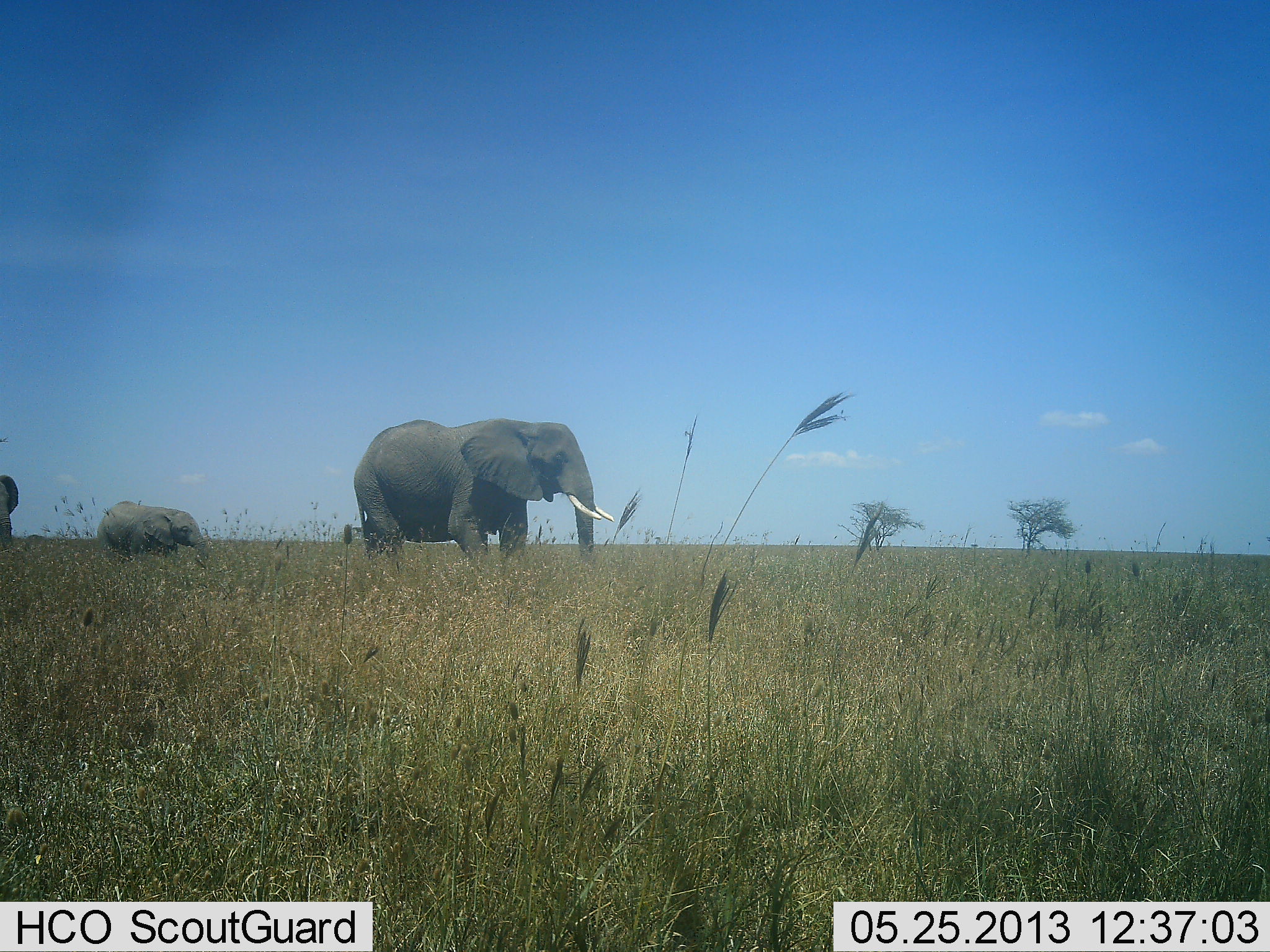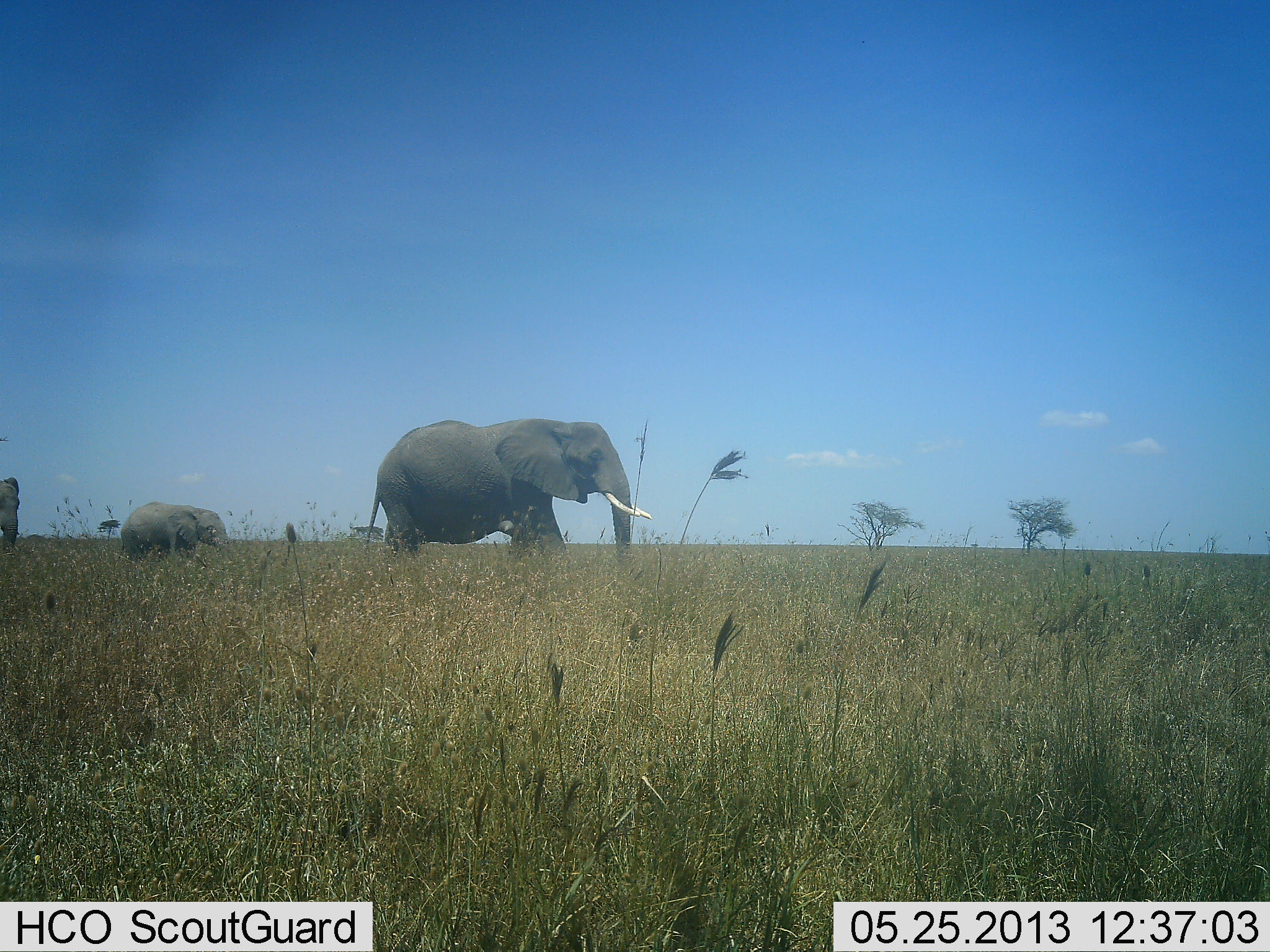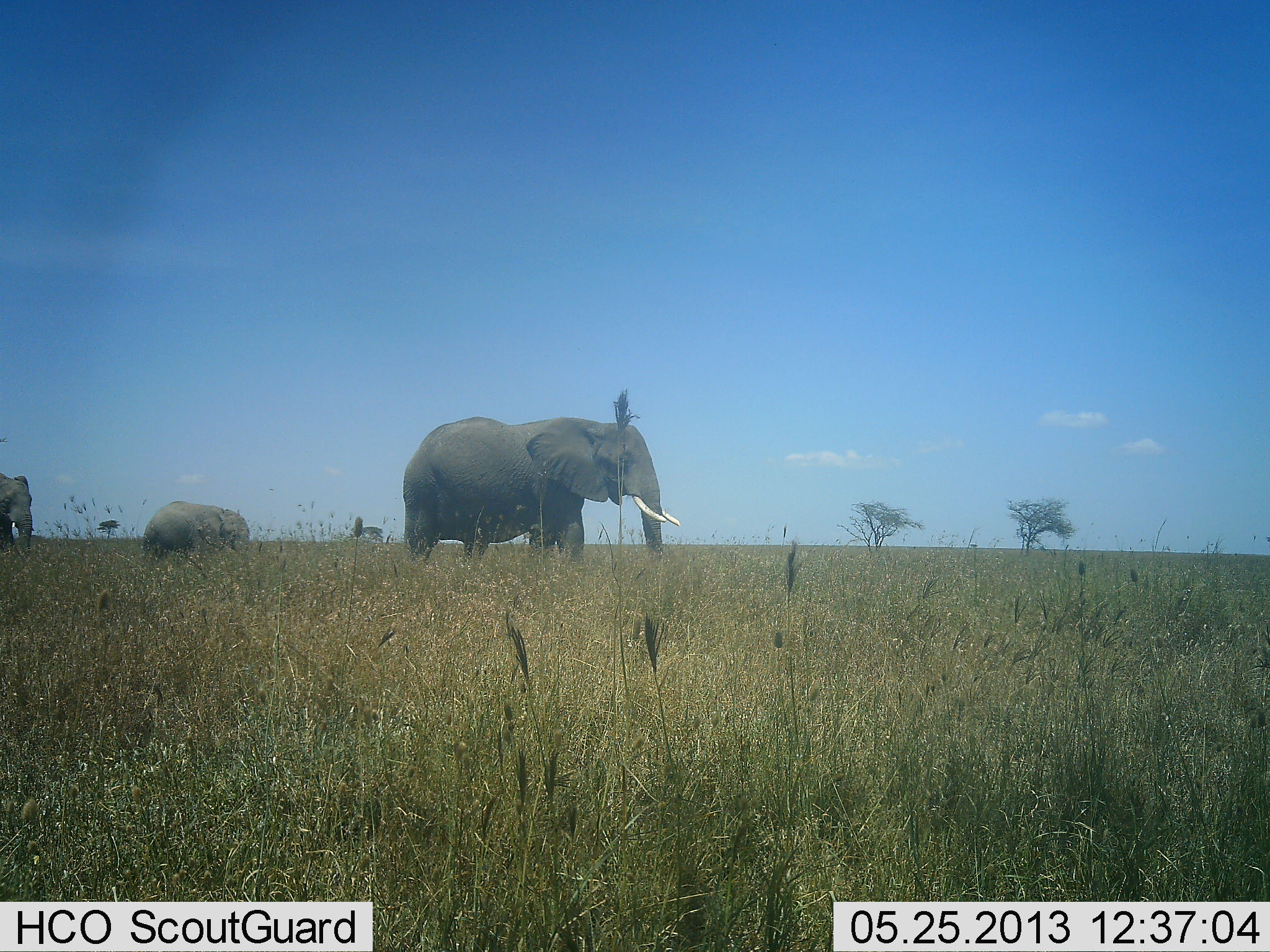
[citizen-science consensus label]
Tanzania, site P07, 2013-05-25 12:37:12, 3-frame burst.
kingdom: Animalia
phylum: Chordata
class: Mammalia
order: Proboscidea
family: Elephantidae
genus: Loxodonta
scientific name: Loxodonta africana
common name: african bush elephant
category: elephant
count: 3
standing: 3%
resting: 0%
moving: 97%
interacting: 3%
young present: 60%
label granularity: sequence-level